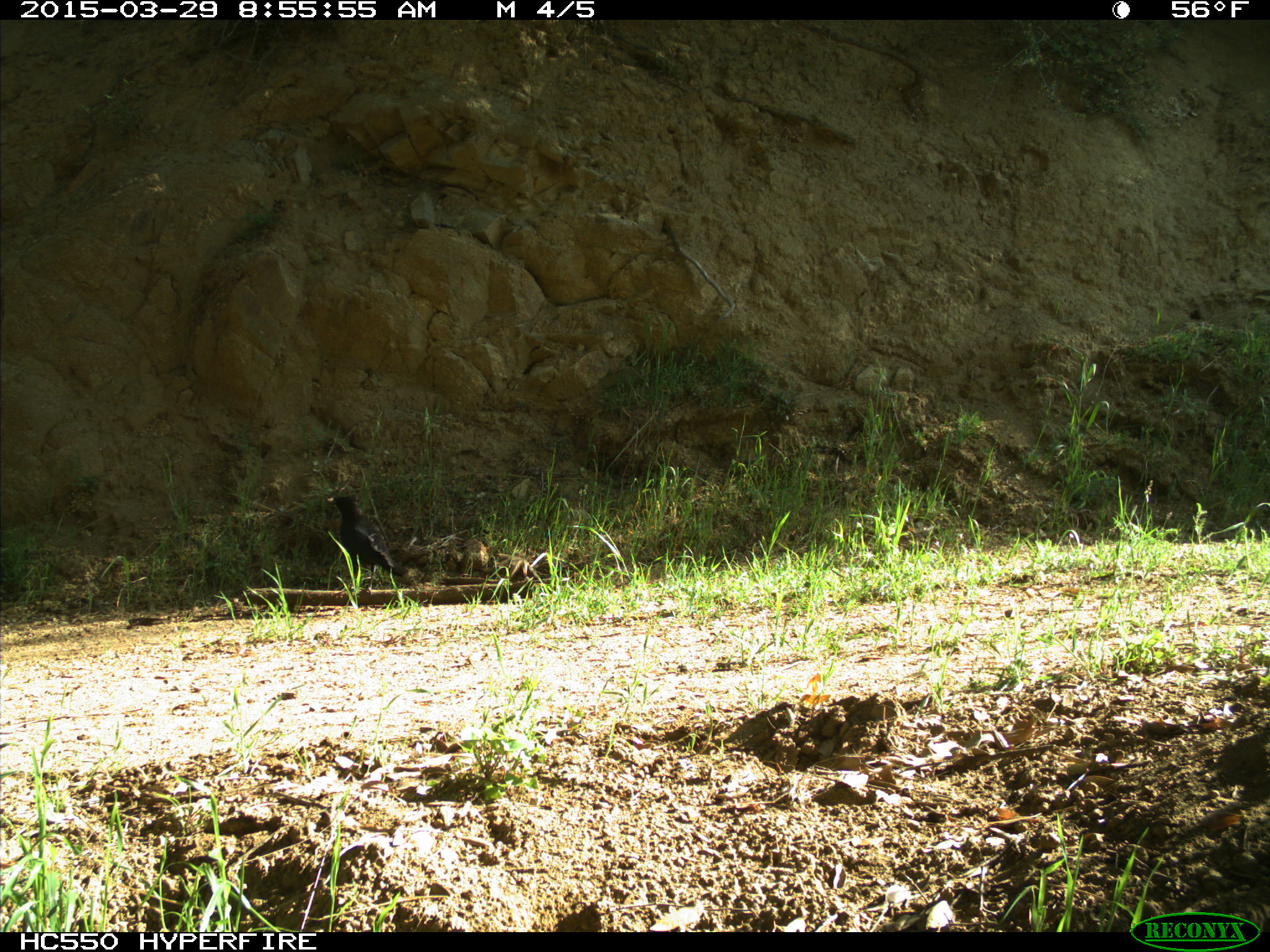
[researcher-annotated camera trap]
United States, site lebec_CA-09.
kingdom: Animalia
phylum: Chordata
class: Aves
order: Passeriformes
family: Corvidae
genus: Corvus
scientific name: Corvus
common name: crows and ravens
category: unidentified corvus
Unidentified corvus (crows and ravens) (Corvus).